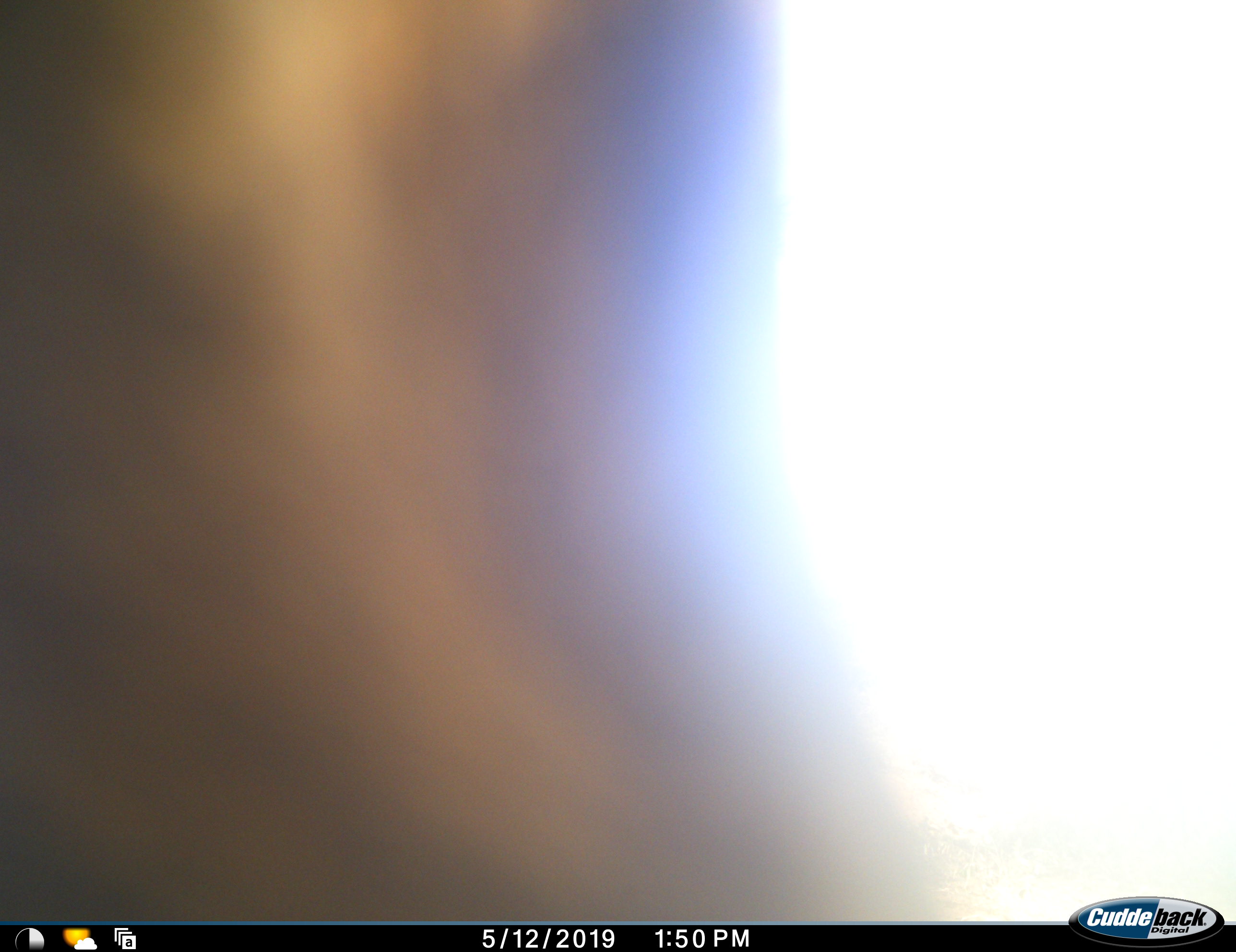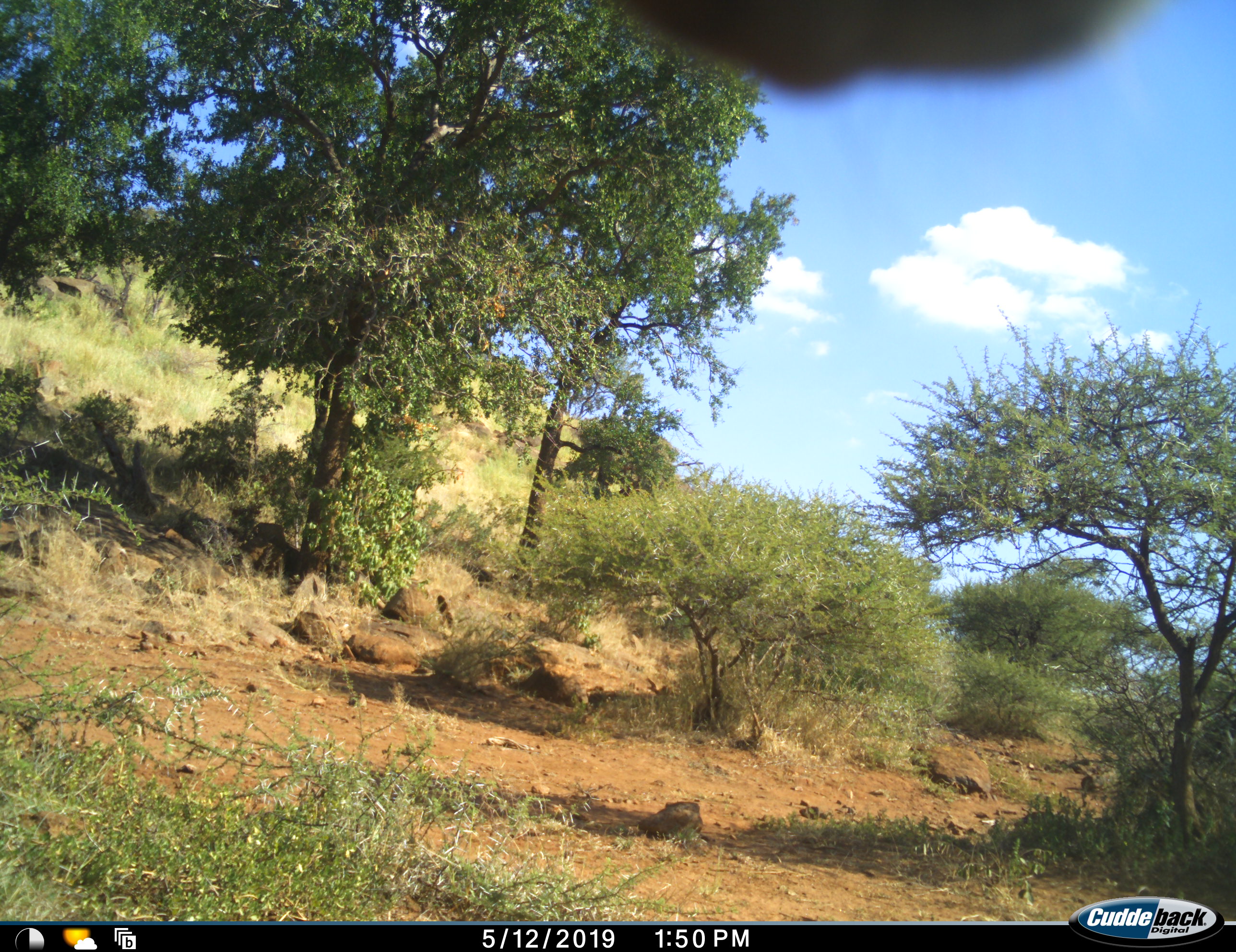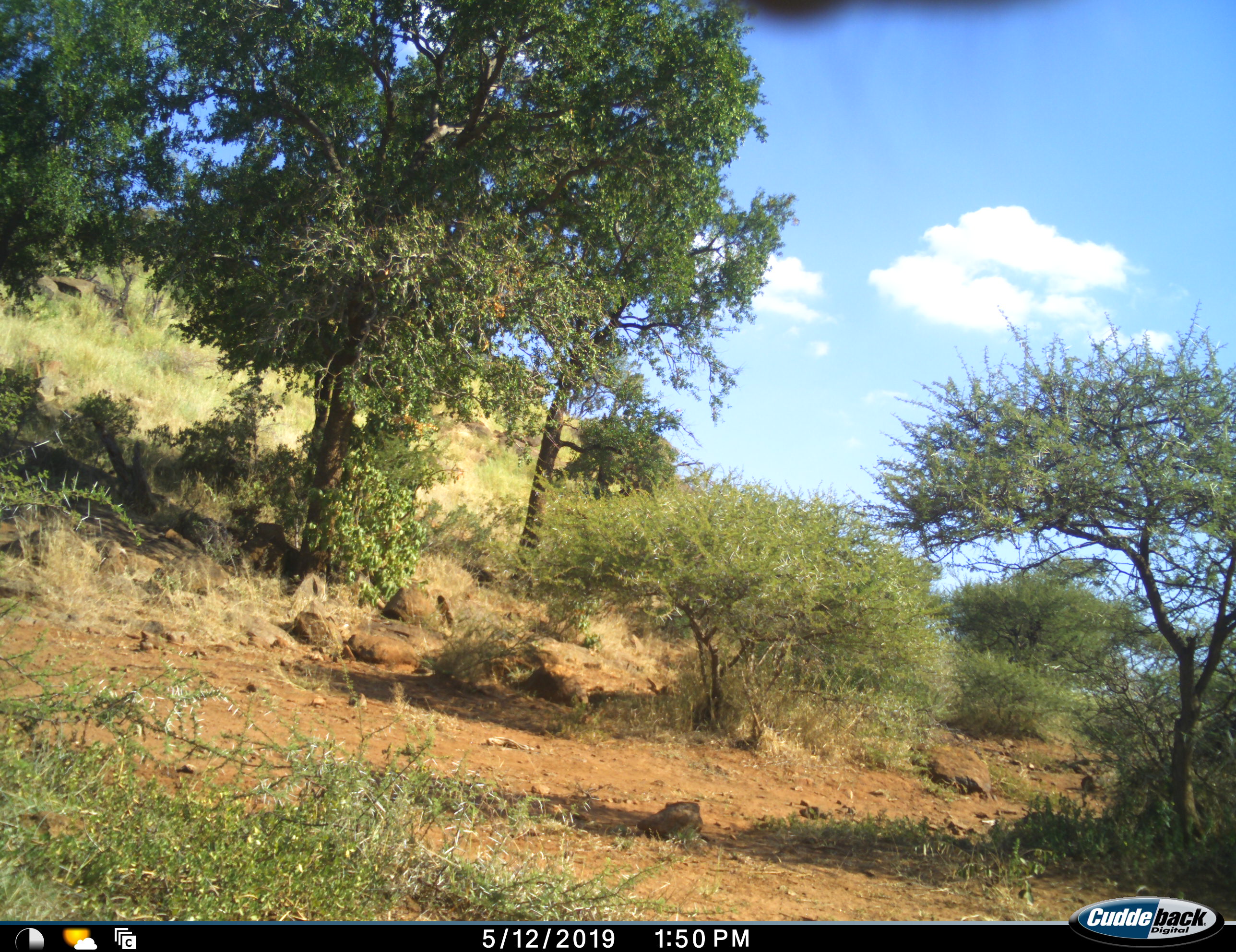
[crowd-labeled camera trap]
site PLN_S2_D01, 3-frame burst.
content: unidentified animal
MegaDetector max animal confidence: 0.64